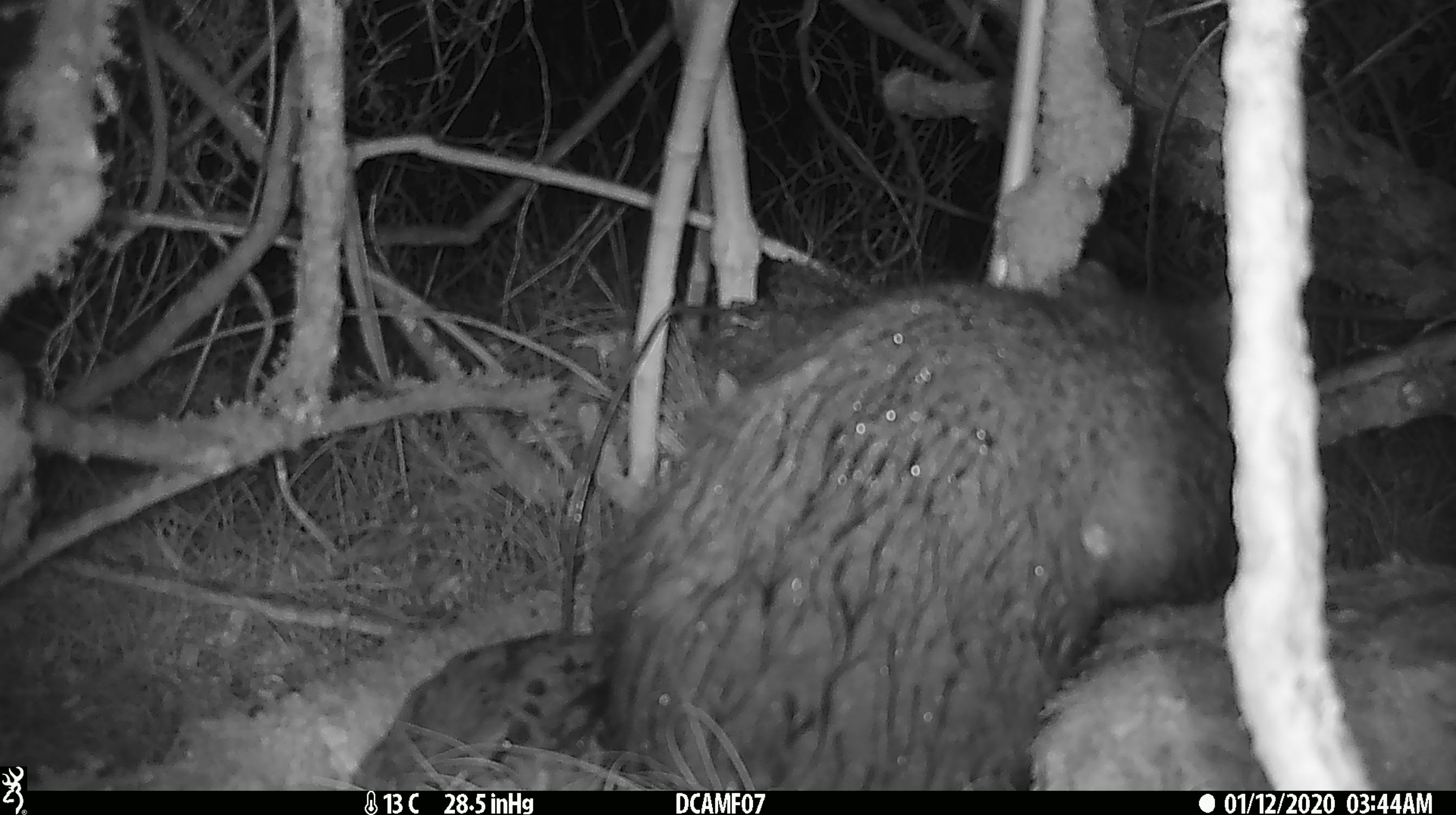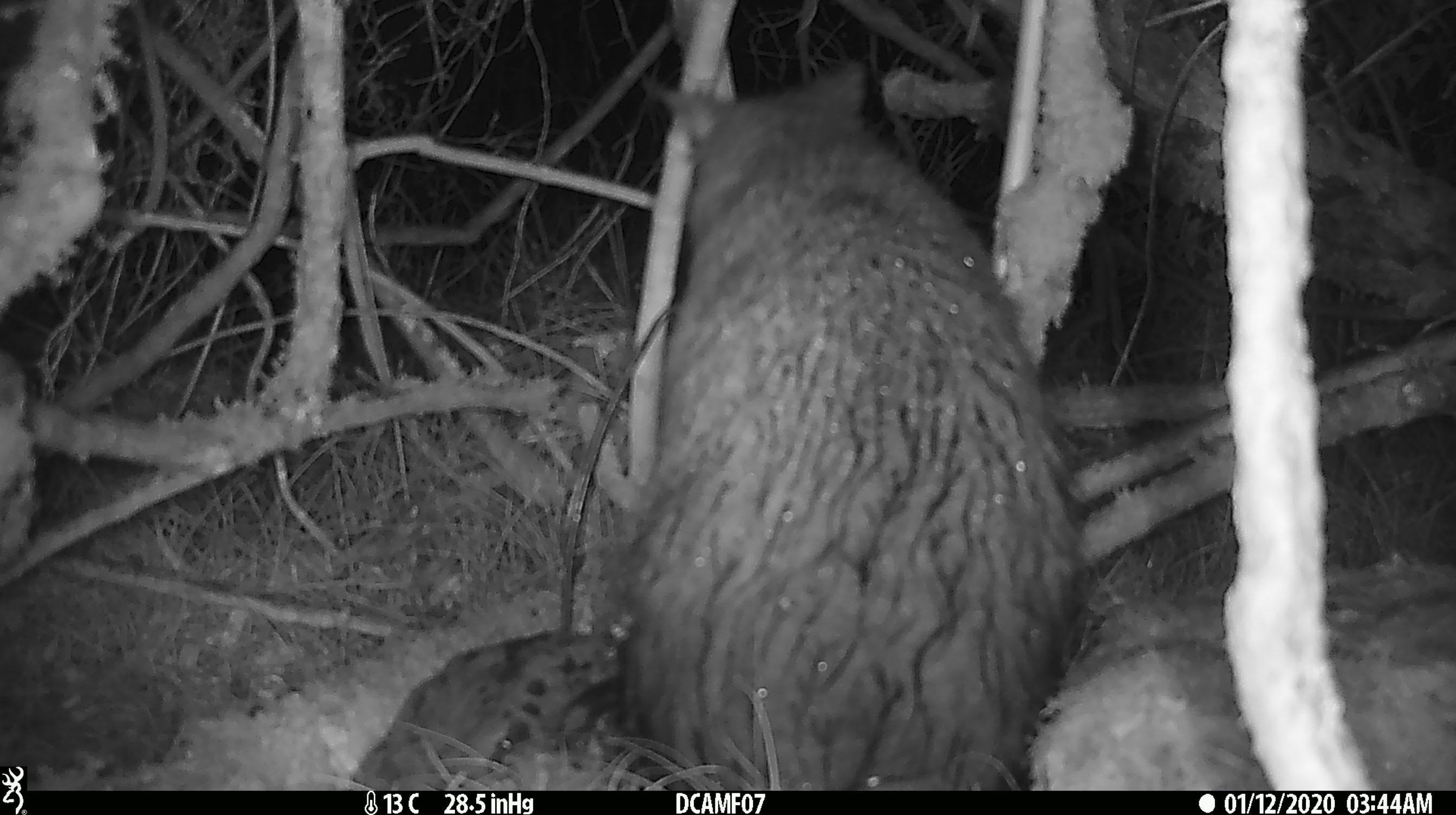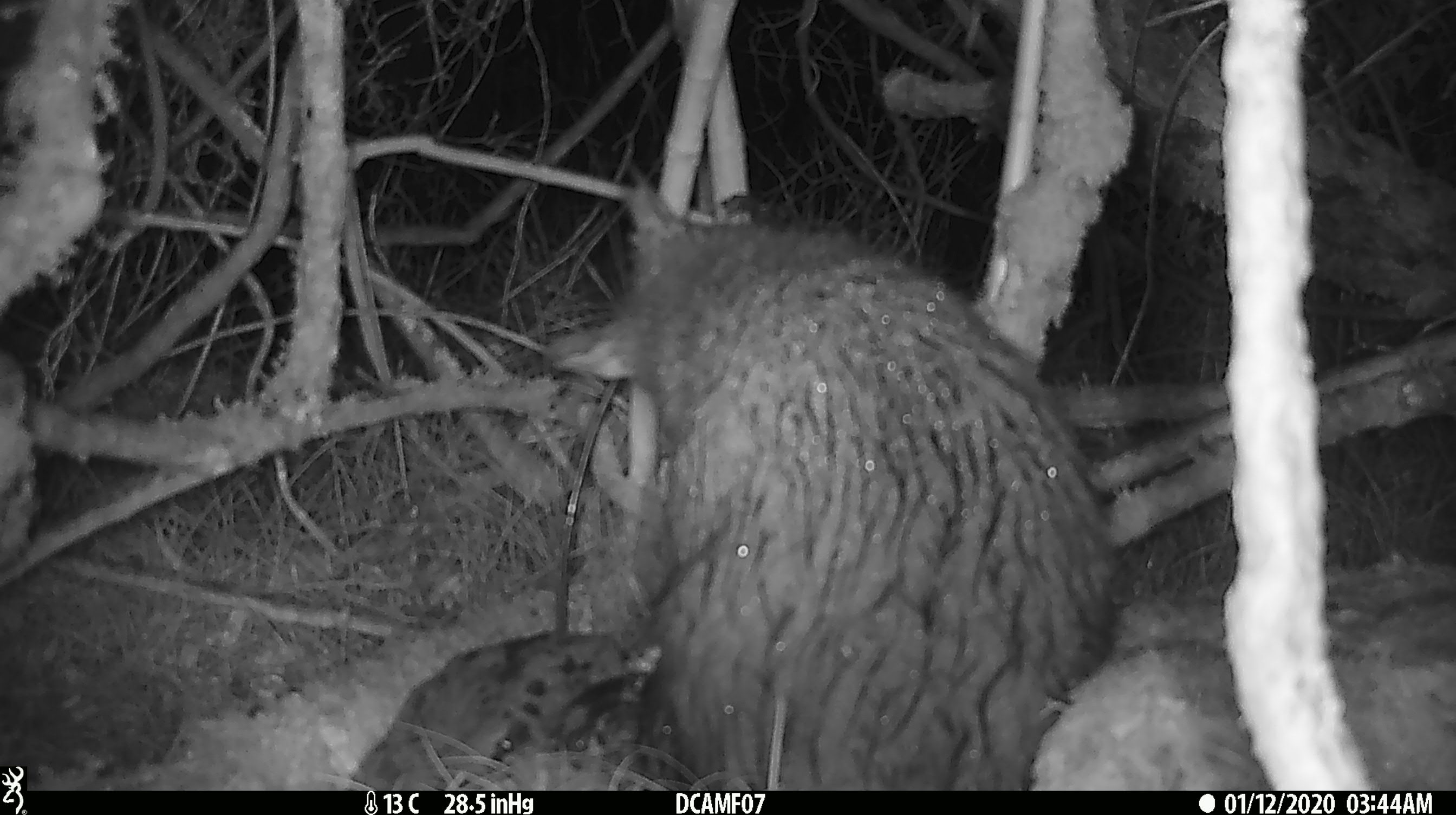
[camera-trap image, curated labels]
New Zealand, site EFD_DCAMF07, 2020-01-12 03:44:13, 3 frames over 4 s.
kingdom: Animalia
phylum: Chordata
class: Mammalia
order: Diprotodontia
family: Phalangeridae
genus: Trichosurus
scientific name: Trichosurus vulpecula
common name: common brushtail possum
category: possum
Possum (common brushtail possum) (Trichosurus vulpecula).